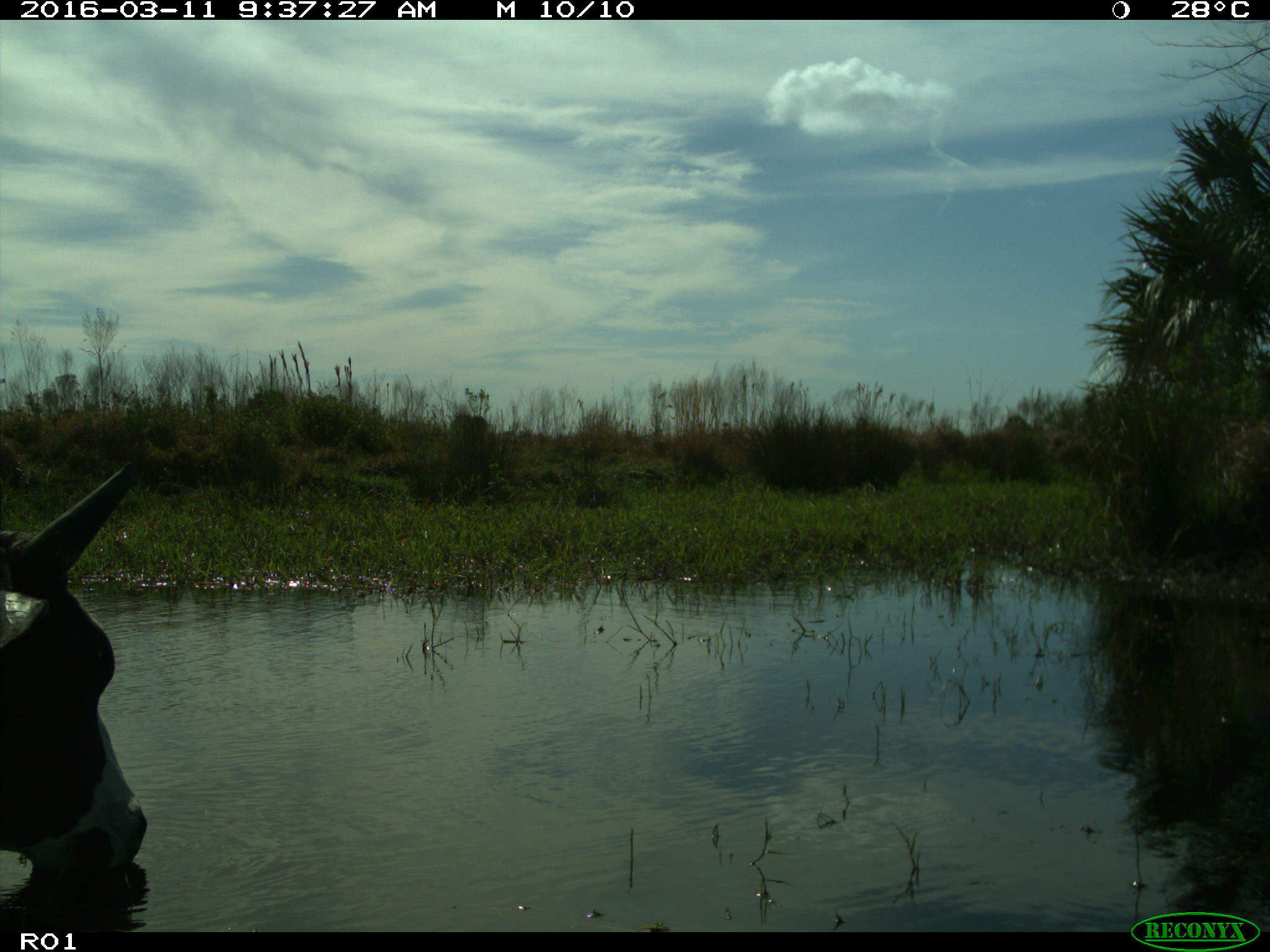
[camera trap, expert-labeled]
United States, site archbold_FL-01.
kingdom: Animalia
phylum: Chordata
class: Mammalia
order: Artiodactyla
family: Bovidae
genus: Bos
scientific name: Bos taurus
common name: domestic cow